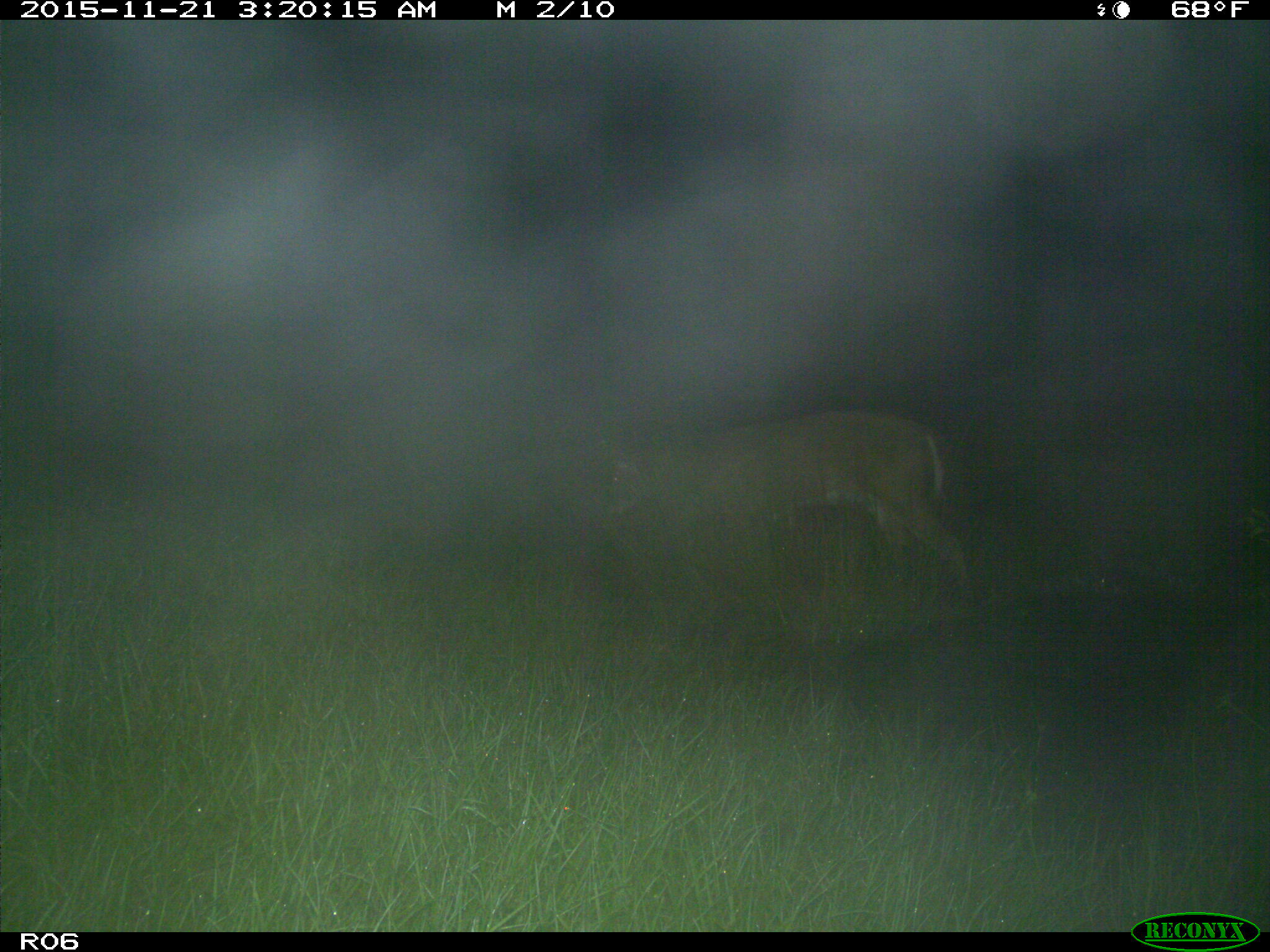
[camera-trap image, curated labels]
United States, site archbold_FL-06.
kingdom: Animalia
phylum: Chordata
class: Mammalia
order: Artiodactyla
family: Cervidae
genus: Odocoileus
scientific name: Odocoileus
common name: deer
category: unidentified deer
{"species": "unidentified deer (deer) (Odocoileus)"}